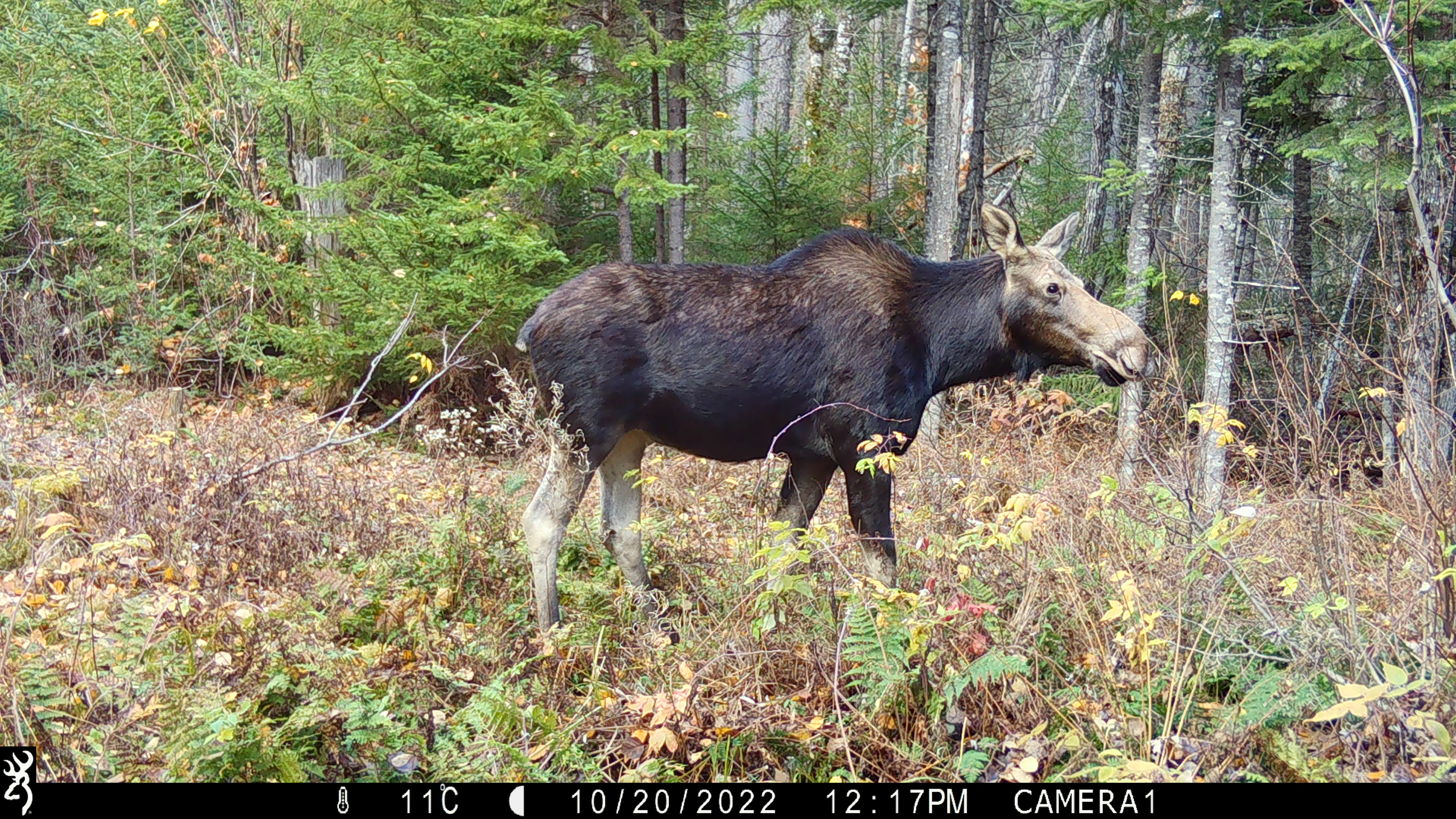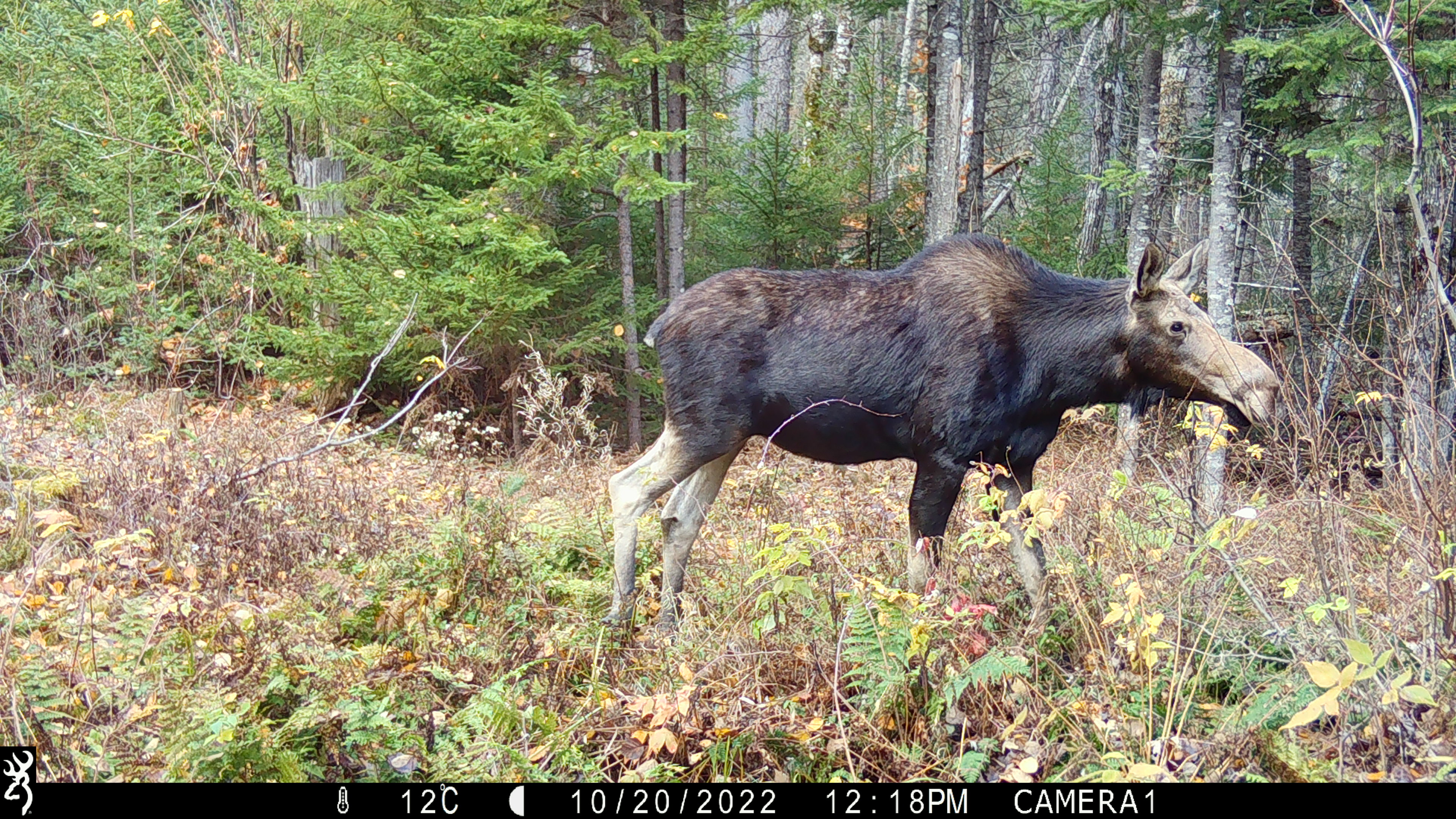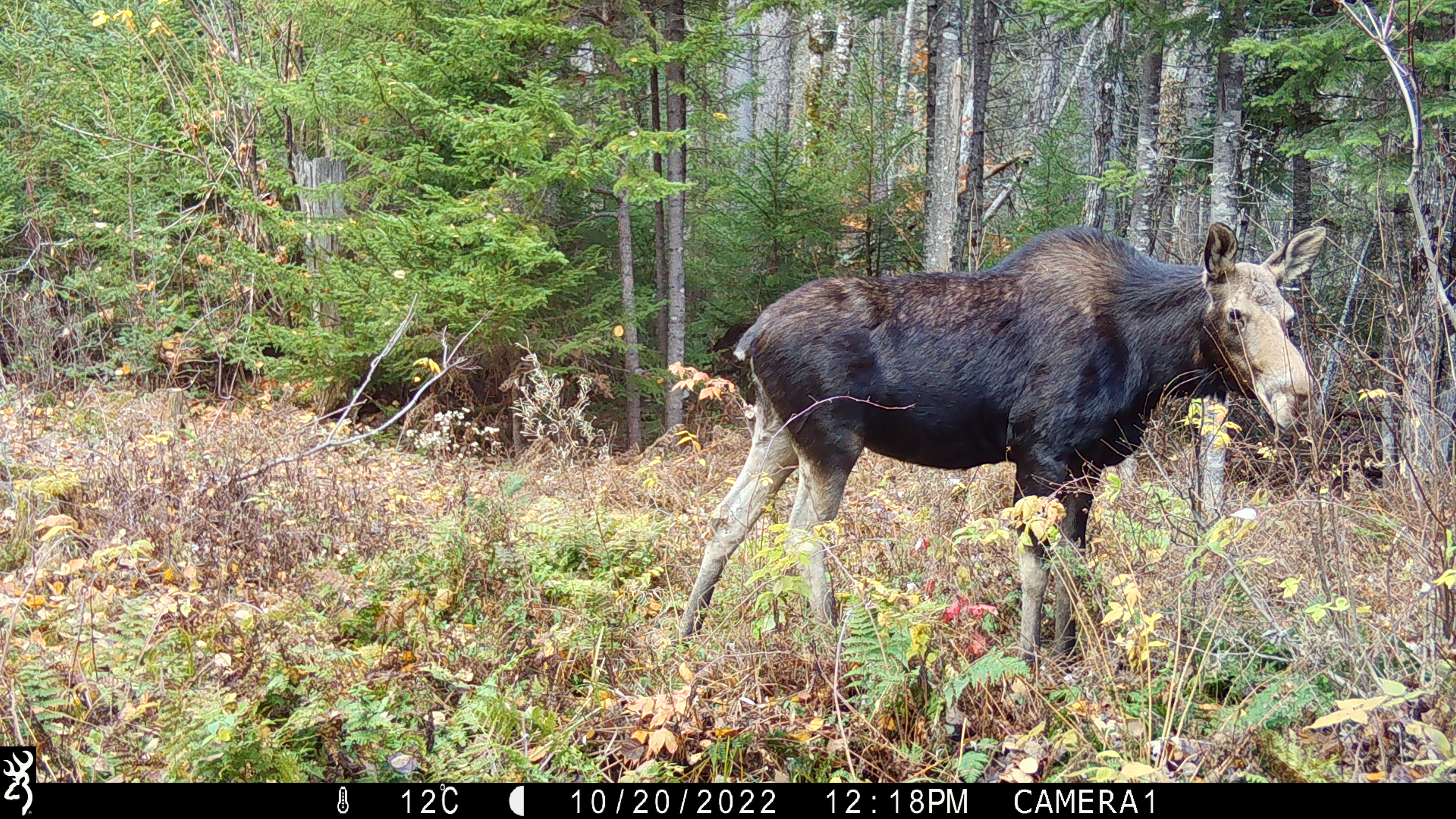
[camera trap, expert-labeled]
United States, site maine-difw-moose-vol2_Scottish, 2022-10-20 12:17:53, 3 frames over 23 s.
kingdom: Animalia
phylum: Chordata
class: Mammalia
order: Artiodactyla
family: Cervidae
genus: Alces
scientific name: Alces alces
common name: moose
Moose (Alces alces).